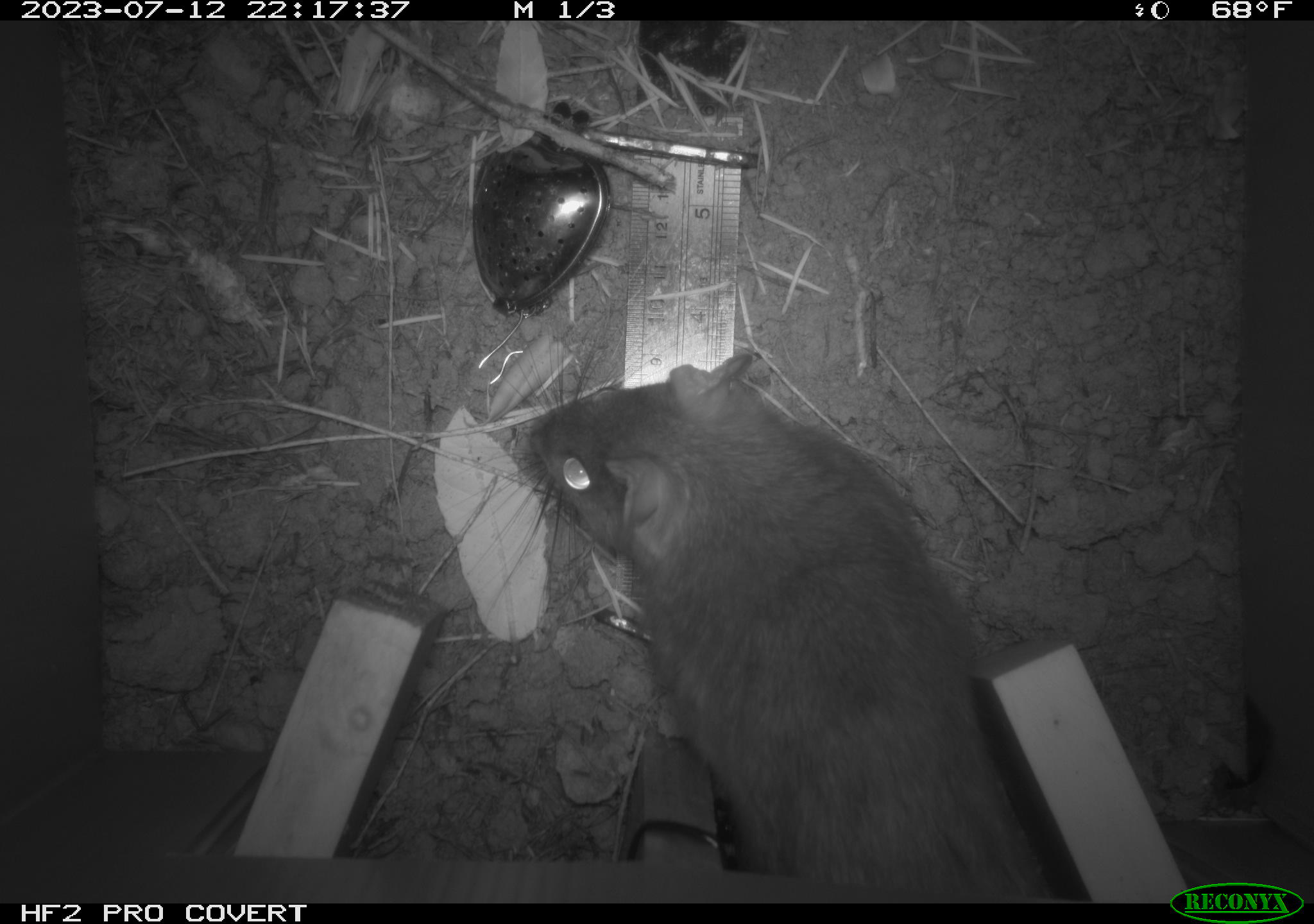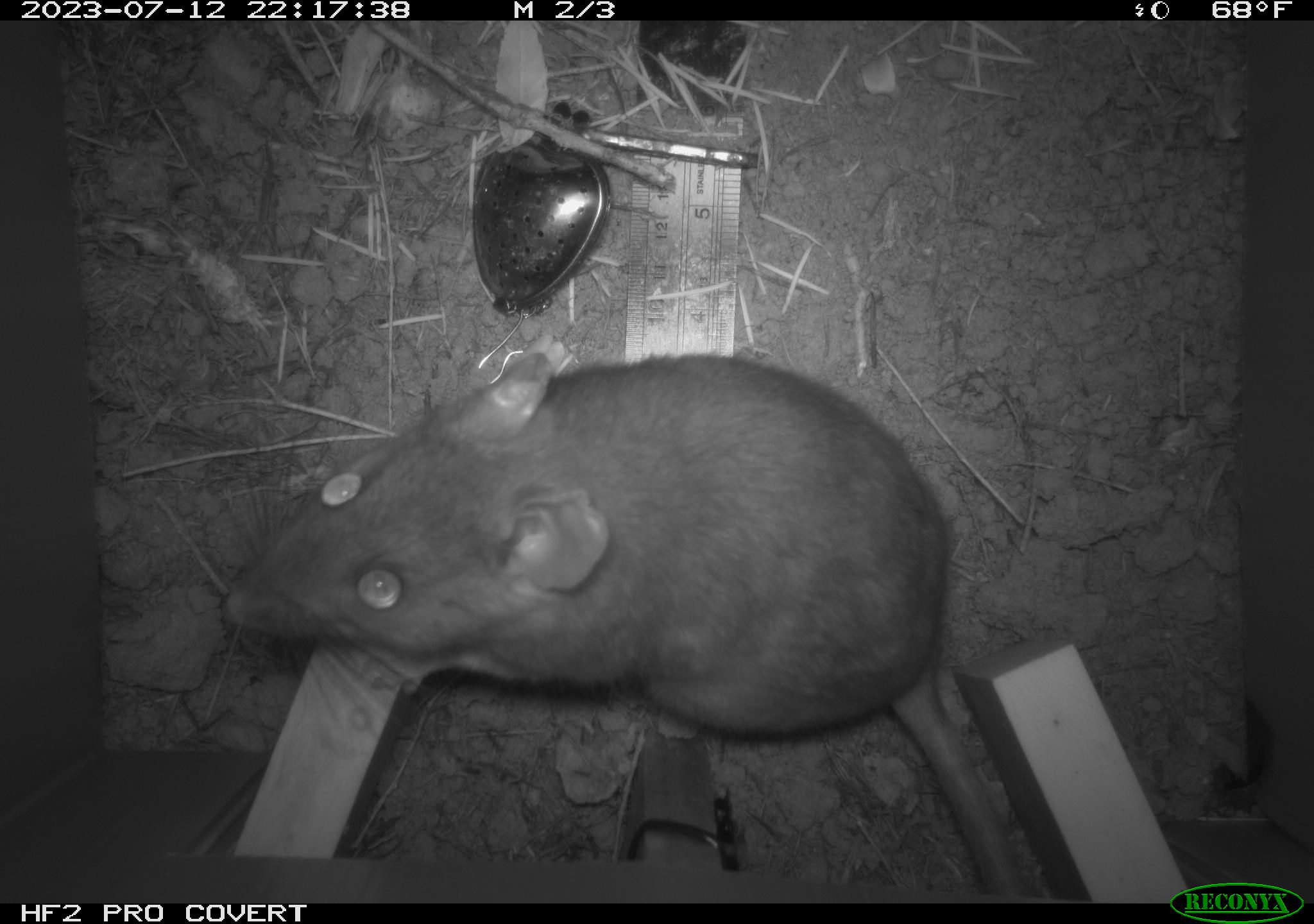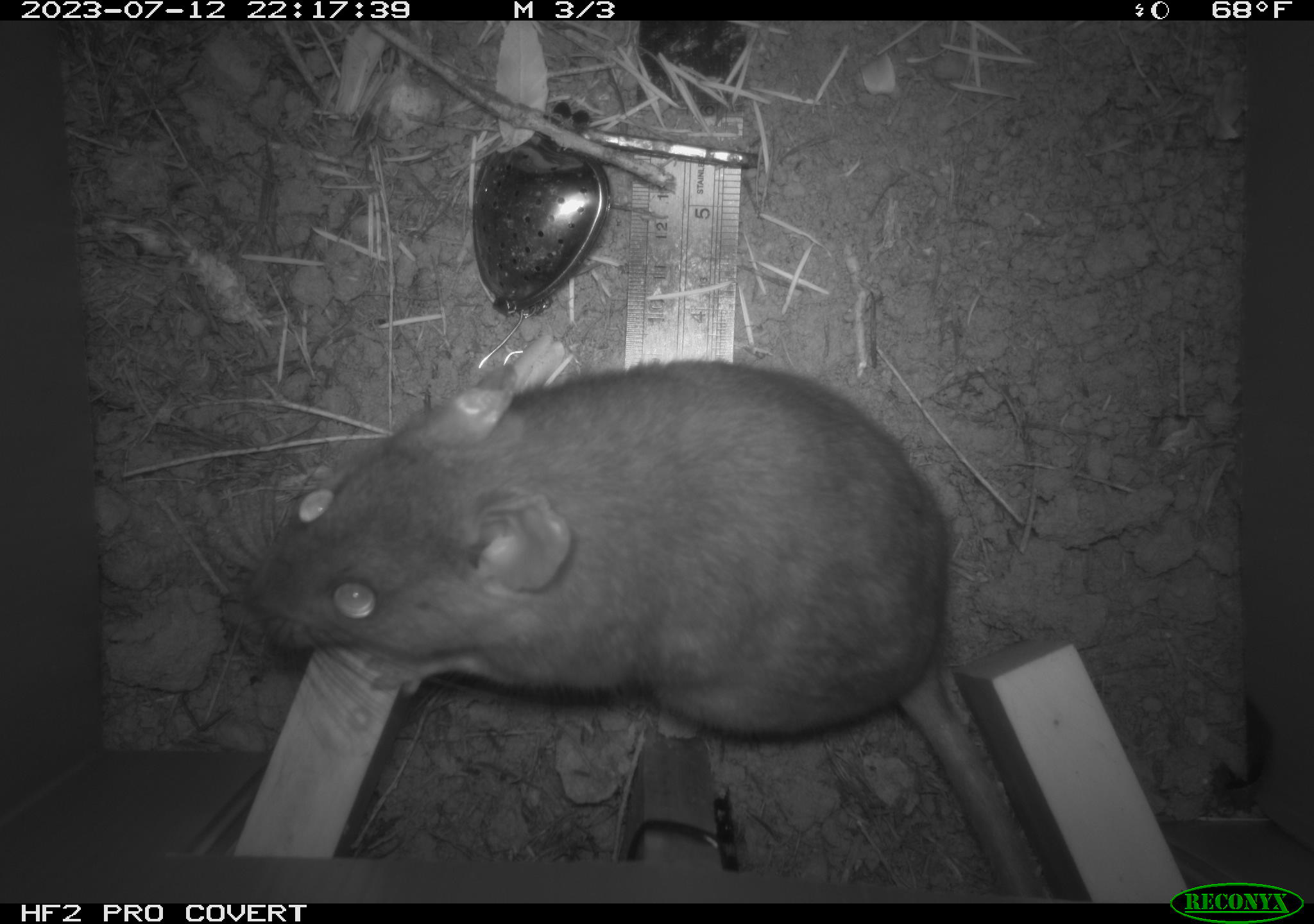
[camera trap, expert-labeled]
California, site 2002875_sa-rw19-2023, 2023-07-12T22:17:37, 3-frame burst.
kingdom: Animalia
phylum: Chordata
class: Mammalia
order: Rodentia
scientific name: Rodentia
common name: mouse species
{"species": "mouse species (Rodentia)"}